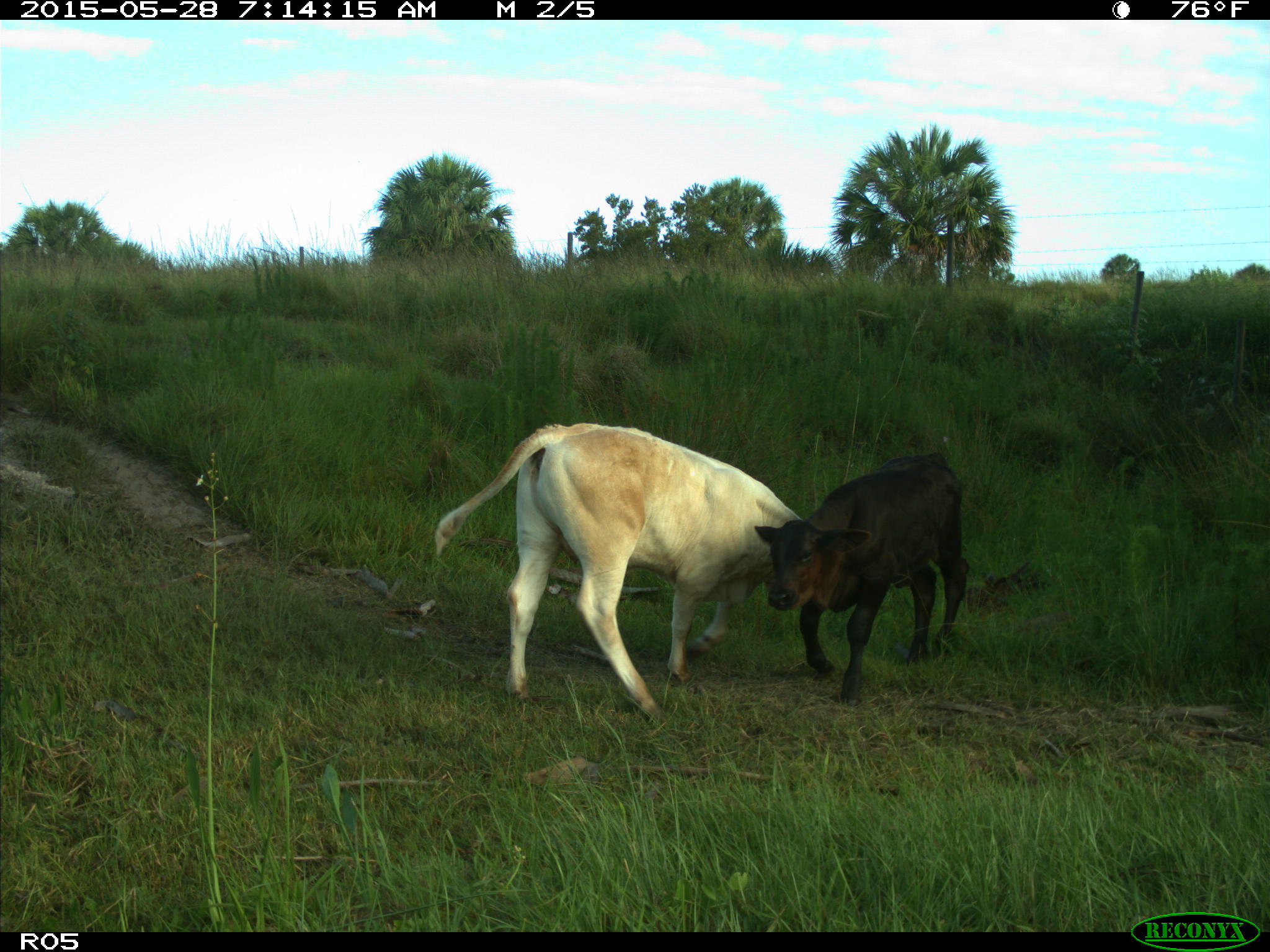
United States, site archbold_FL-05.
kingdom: Animalia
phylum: Chordata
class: Mammalia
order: Artiodactyla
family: Bovidae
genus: Bos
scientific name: Bos taurus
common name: domestic cow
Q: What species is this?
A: Bos taurus (domestic cow).